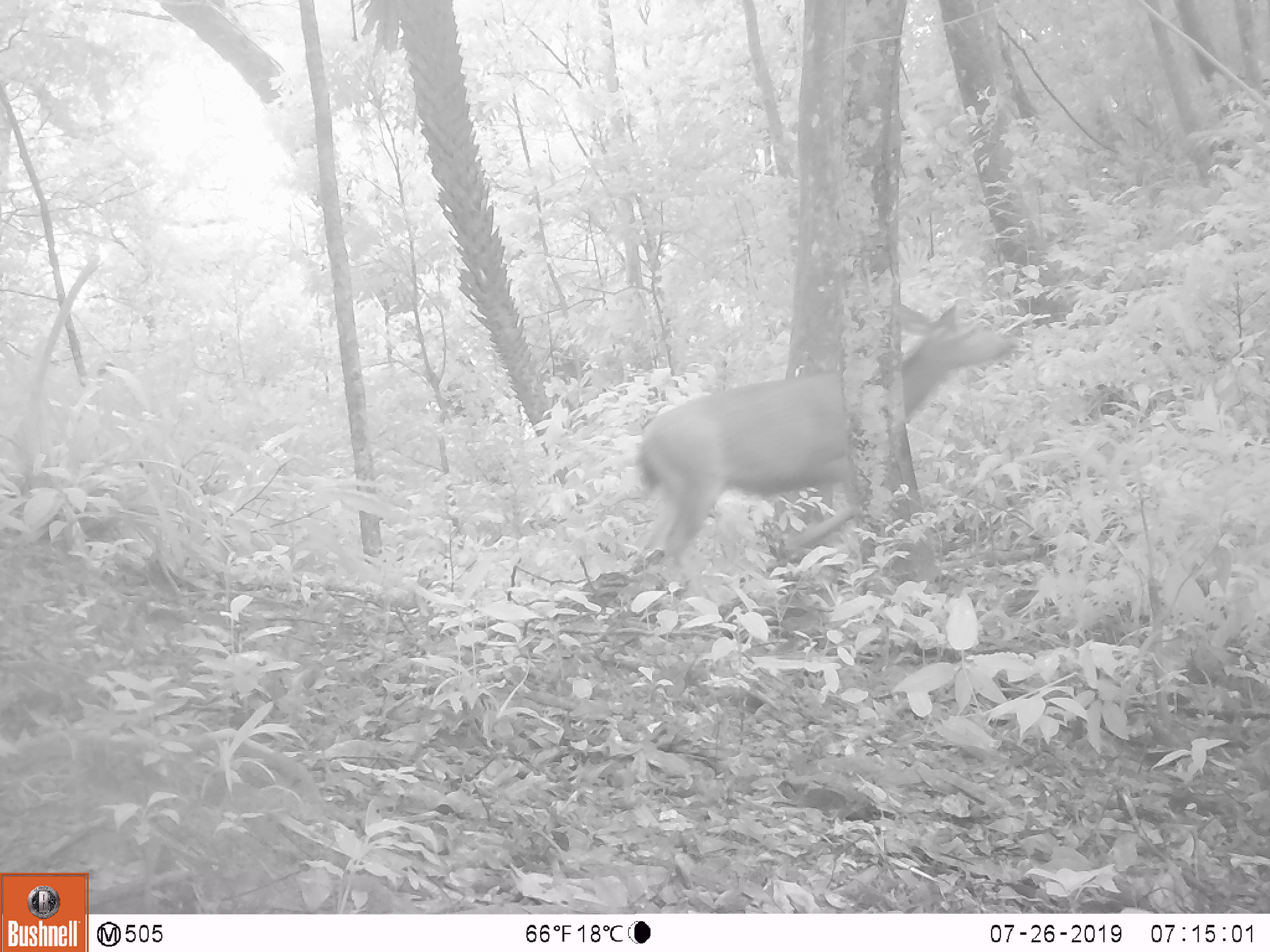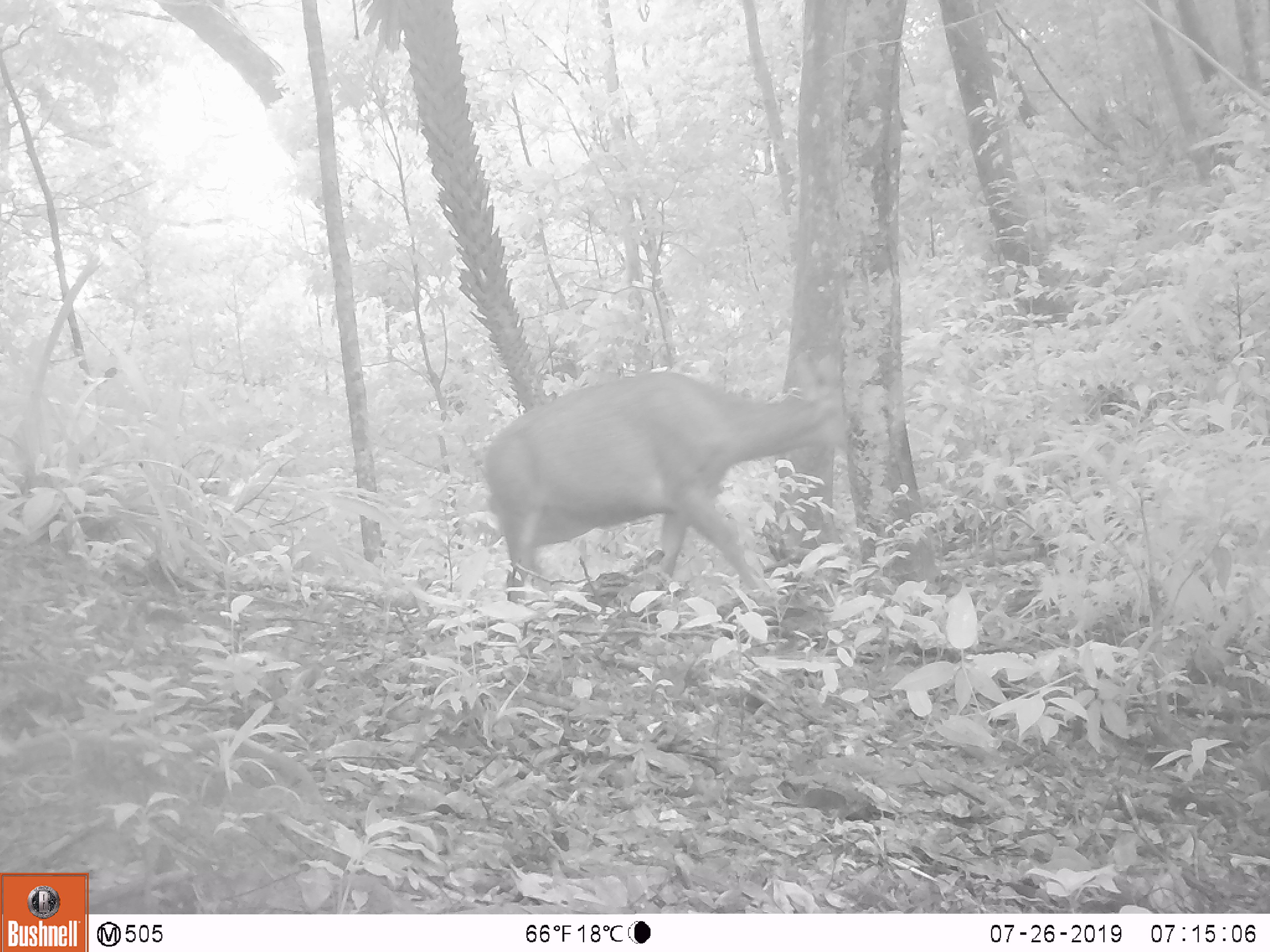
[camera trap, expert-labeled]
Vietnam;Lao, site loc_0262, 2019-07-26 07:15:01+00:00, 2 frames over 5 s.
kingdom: Animalia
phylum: Chordata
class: Mammalia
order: Artiodactyla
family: Cervidae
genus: Rusa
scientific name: Rusa unicolor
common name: sambar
Sambar (Rusa unicolor). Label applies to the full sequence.